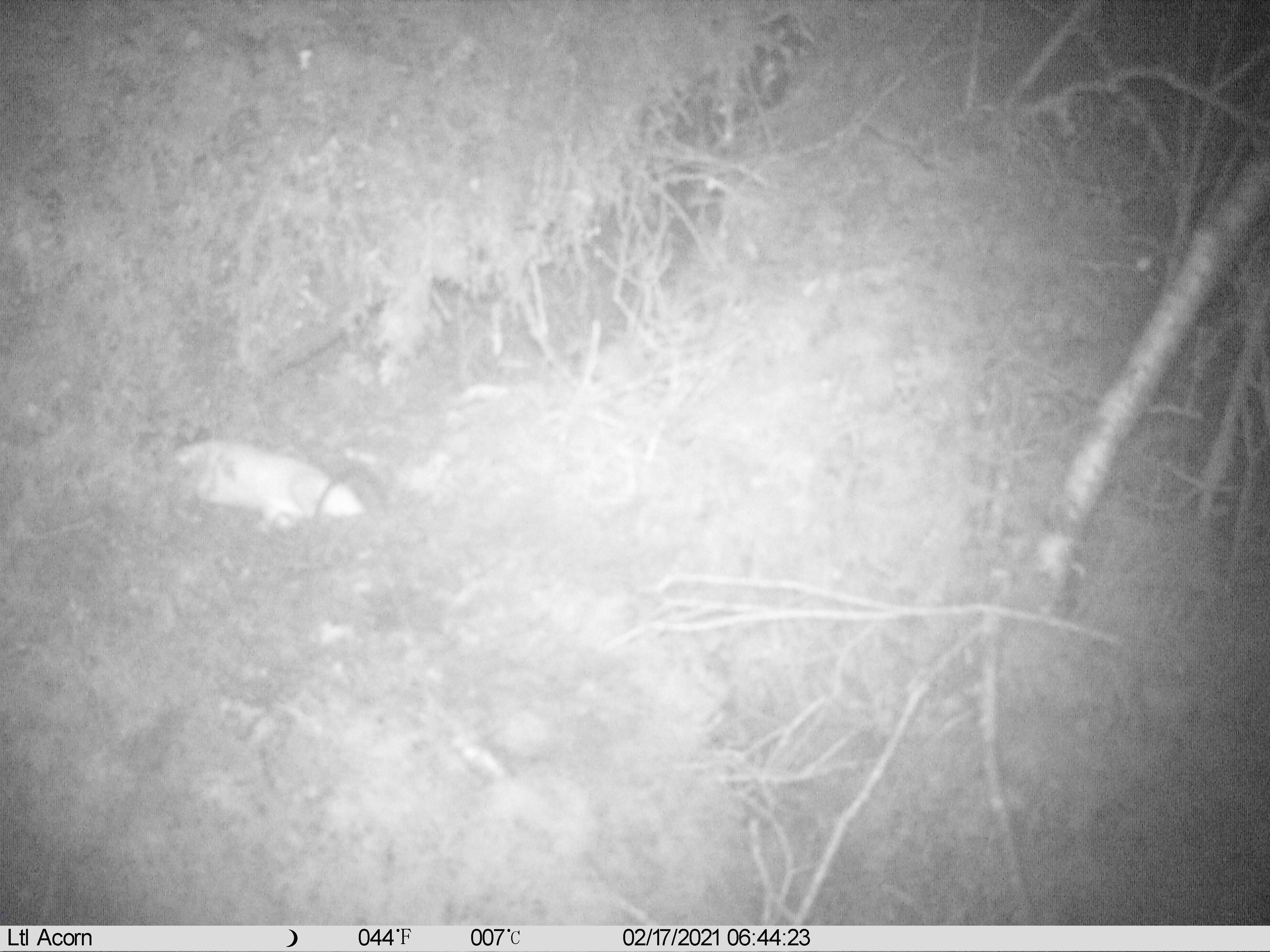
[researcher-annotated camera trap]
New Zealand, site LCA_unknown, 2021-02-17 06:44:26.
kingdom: Animalia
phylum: Chordata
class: Mammalia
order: Carnivora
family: Mustelidae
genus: Mustela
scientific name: Mustela erminea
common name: stoat